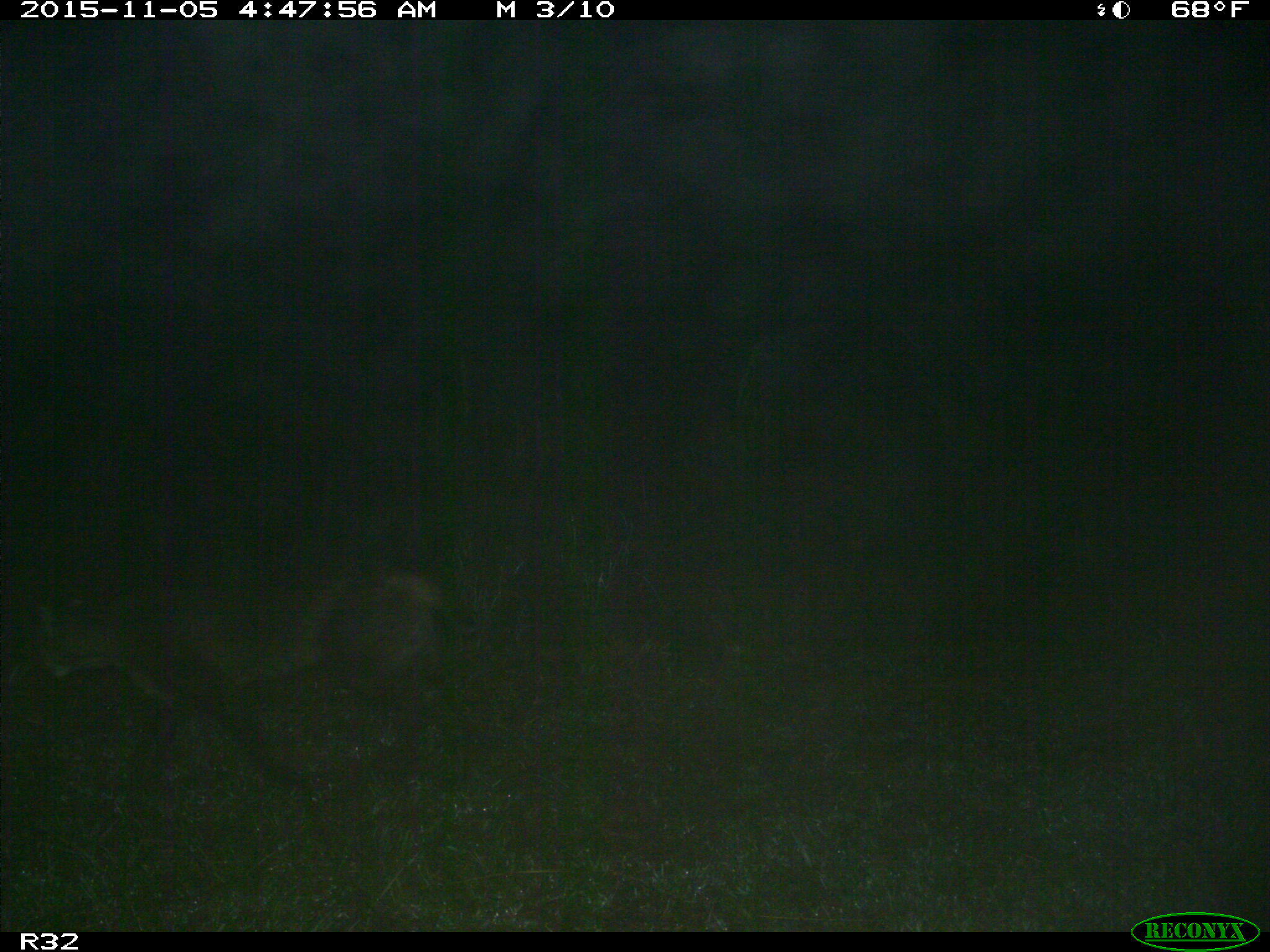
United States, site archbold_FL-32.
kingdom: Animalia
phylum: Chordata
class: Mammalia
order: Carnivora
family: Felidae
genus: Lynx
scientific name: Lynx rufus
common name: bobcat